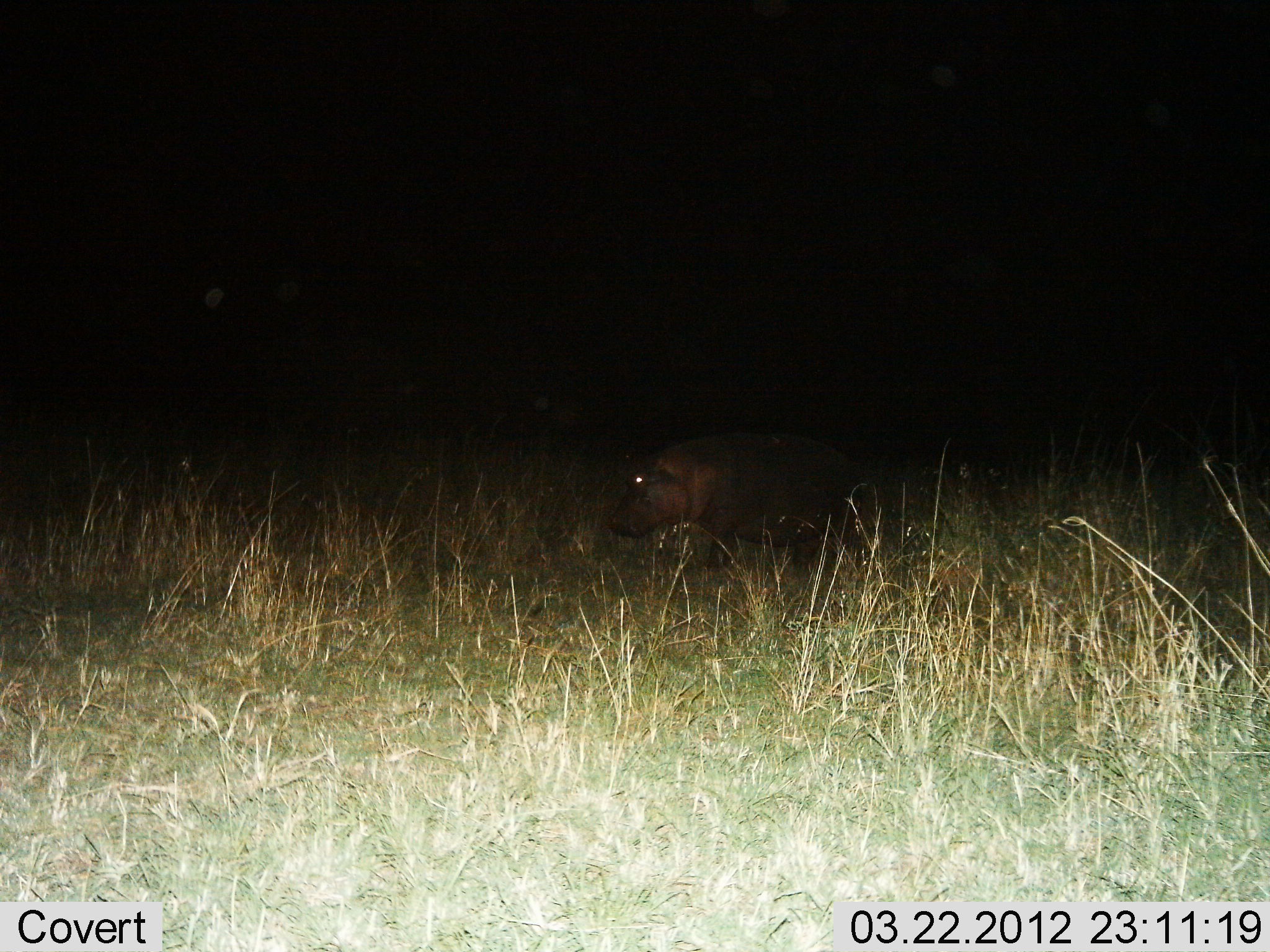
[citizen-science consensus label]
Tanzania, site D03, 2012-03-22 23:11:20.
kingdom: Animalia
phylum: Chordata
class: Mammalia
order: Artiodactyla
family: Hippopotamidae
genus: Hippopotamus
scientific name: Hippopotamus amphibius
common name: hippopotamus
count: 1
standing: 31%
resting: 0%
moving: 69%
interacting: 0%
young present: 0%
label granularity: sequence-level